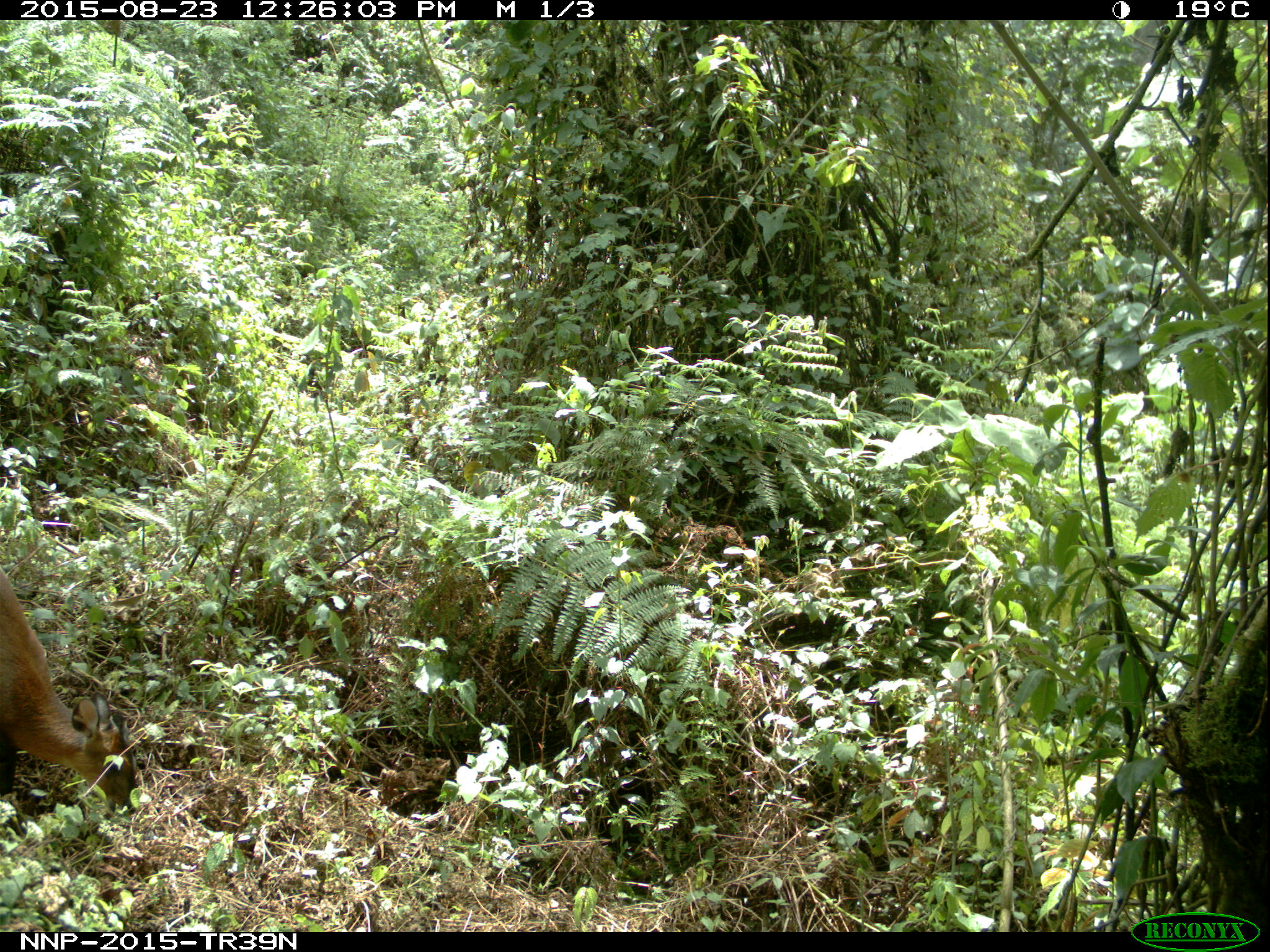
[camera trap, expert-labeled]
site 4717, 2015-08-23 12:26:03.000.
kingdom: Animalia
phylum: Chordata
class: Mammalia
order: Artiodactyla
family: Bovidae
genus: Cephalophus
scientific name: Cephalophus nigrifrons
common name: black-fronted duiker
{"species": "Cephalophus nigrifrons (black-fronted duiker)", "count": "1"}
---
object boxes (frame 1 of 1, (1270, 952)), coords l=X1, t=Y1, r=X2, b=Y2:
cephalophus nigrifrons: l=0, t=565, r=141, b=814